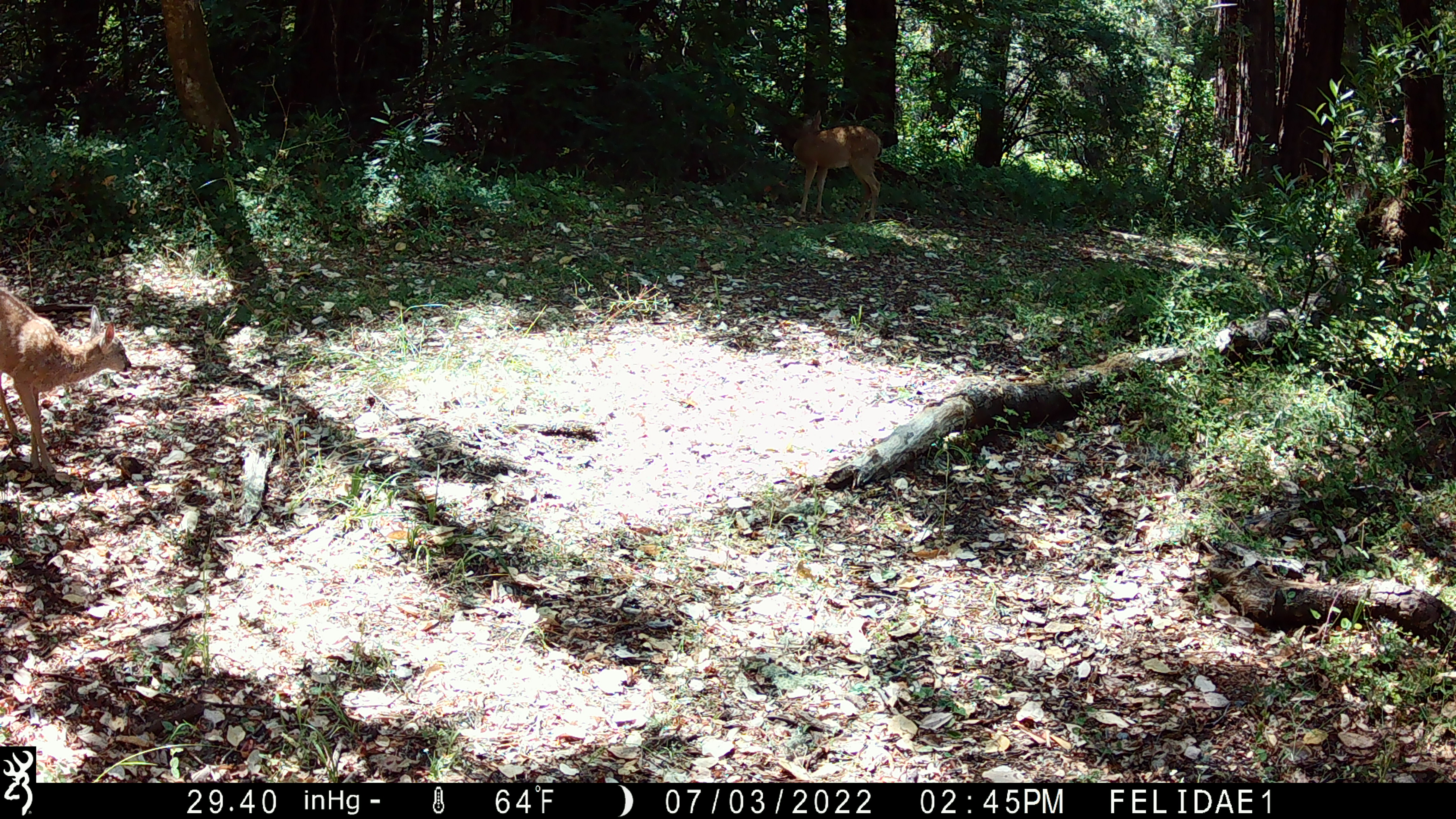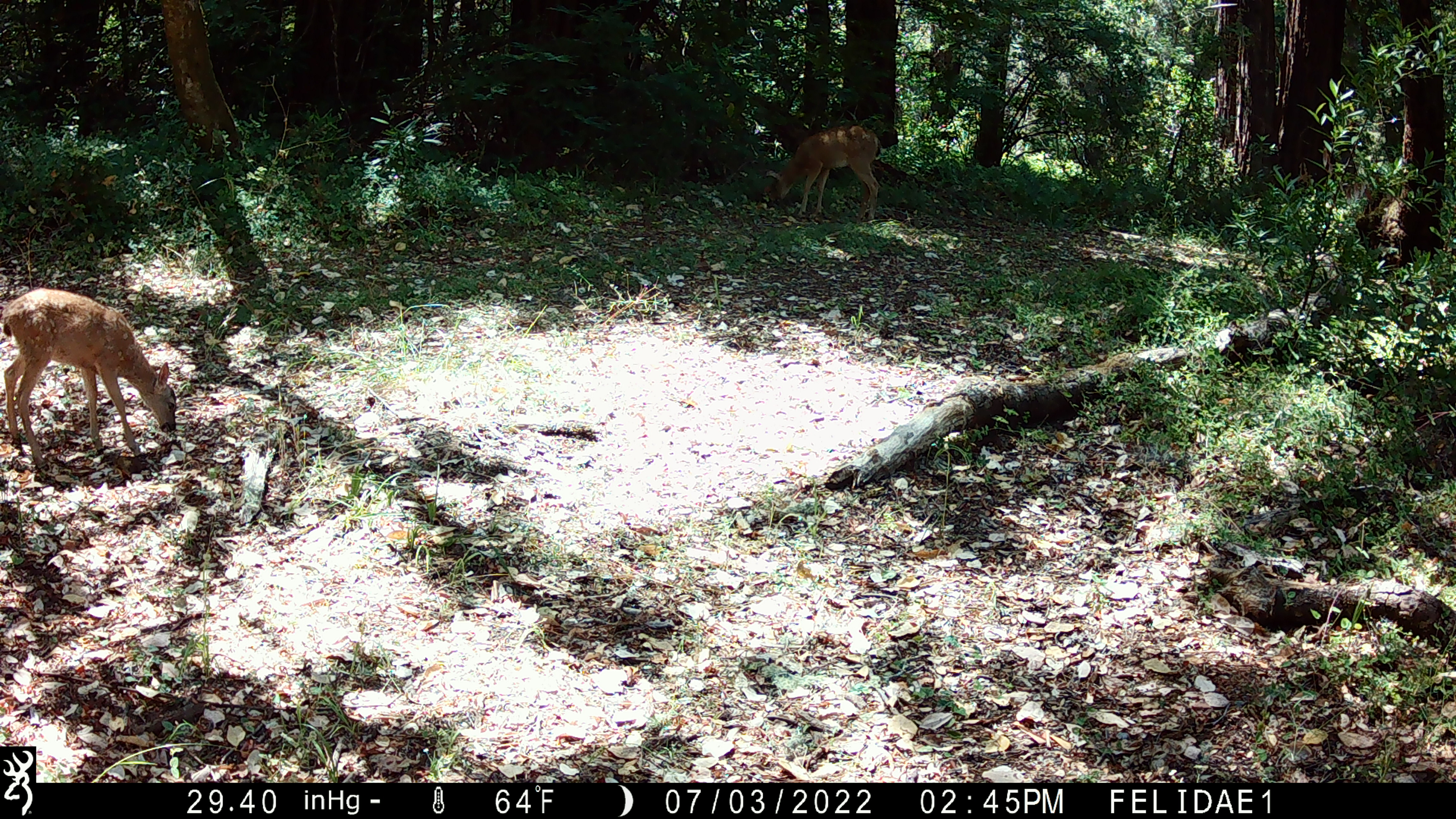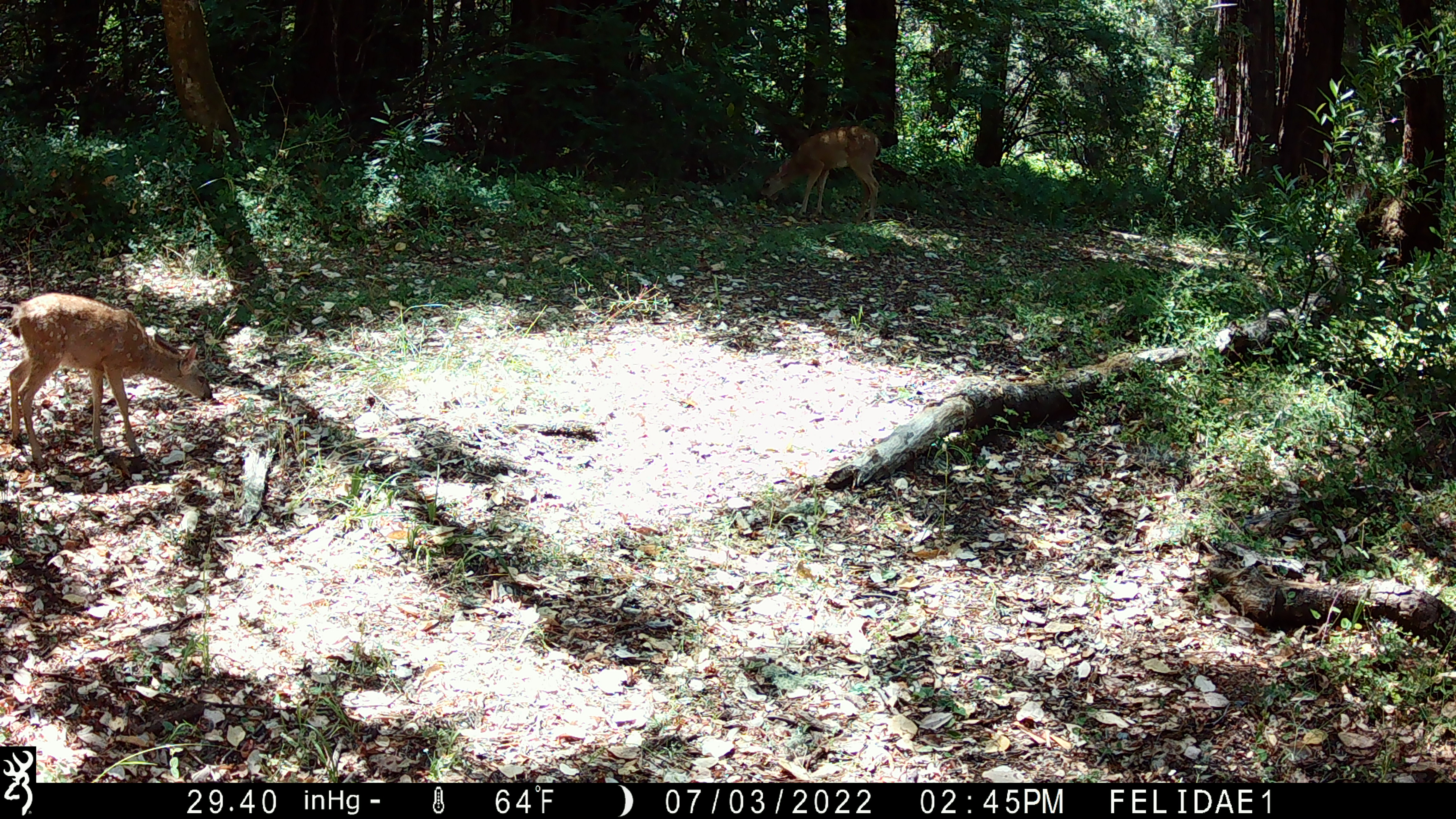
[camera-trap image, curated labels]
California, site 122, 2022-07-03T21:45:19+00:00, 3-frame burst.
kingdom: Animalia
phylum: Chordata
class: Mammalia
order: Artiodactyla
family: Cervidae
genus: Odocoileus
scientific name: Odocoileus hemionus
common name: mule deer